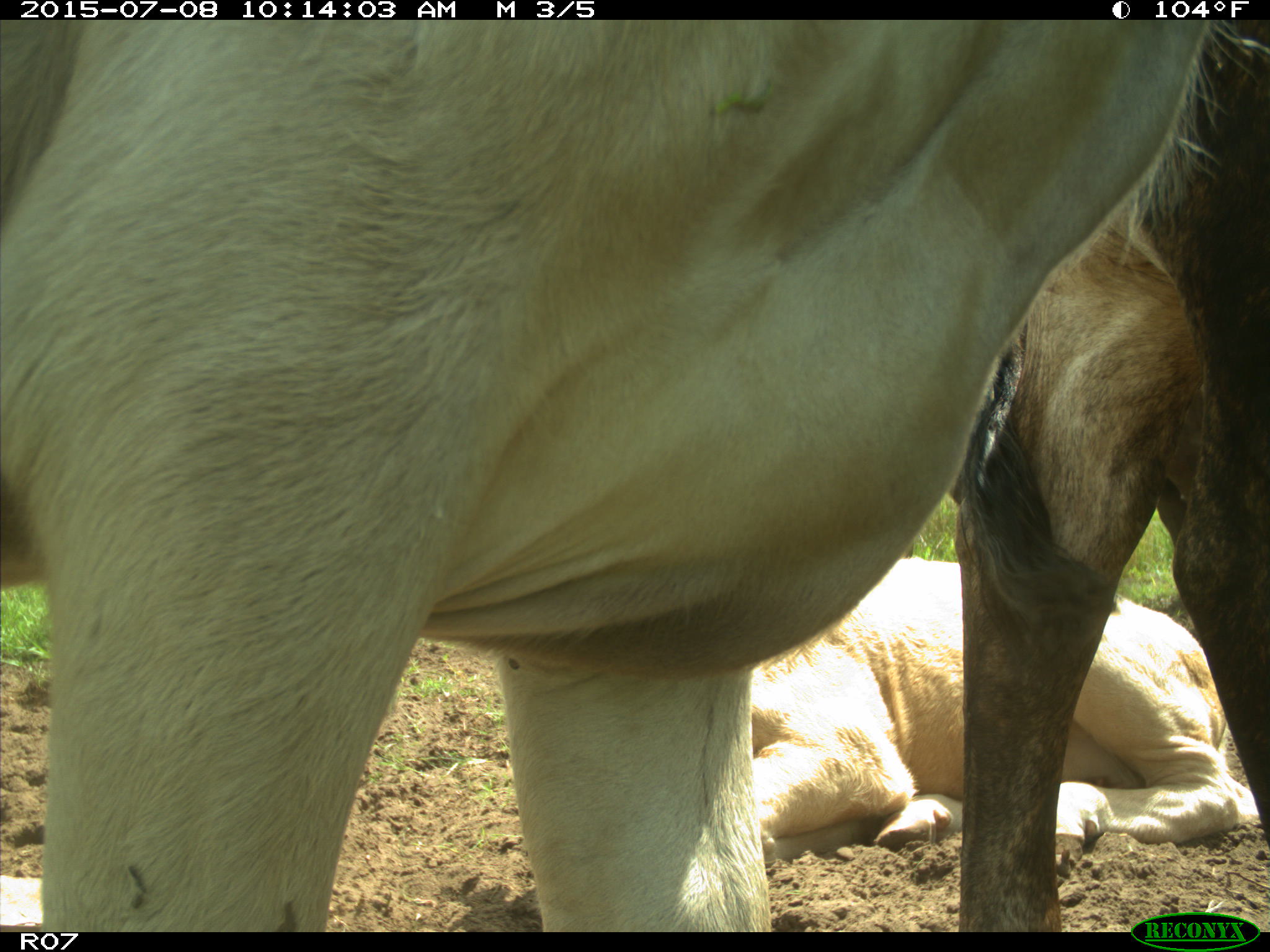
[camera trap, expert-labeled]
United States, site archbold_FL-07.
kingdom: Animalia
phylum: Chordata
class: Mammalia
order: Artiodactyla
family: Bovidae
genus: Bos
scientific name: Bos taurus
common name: domestic cow